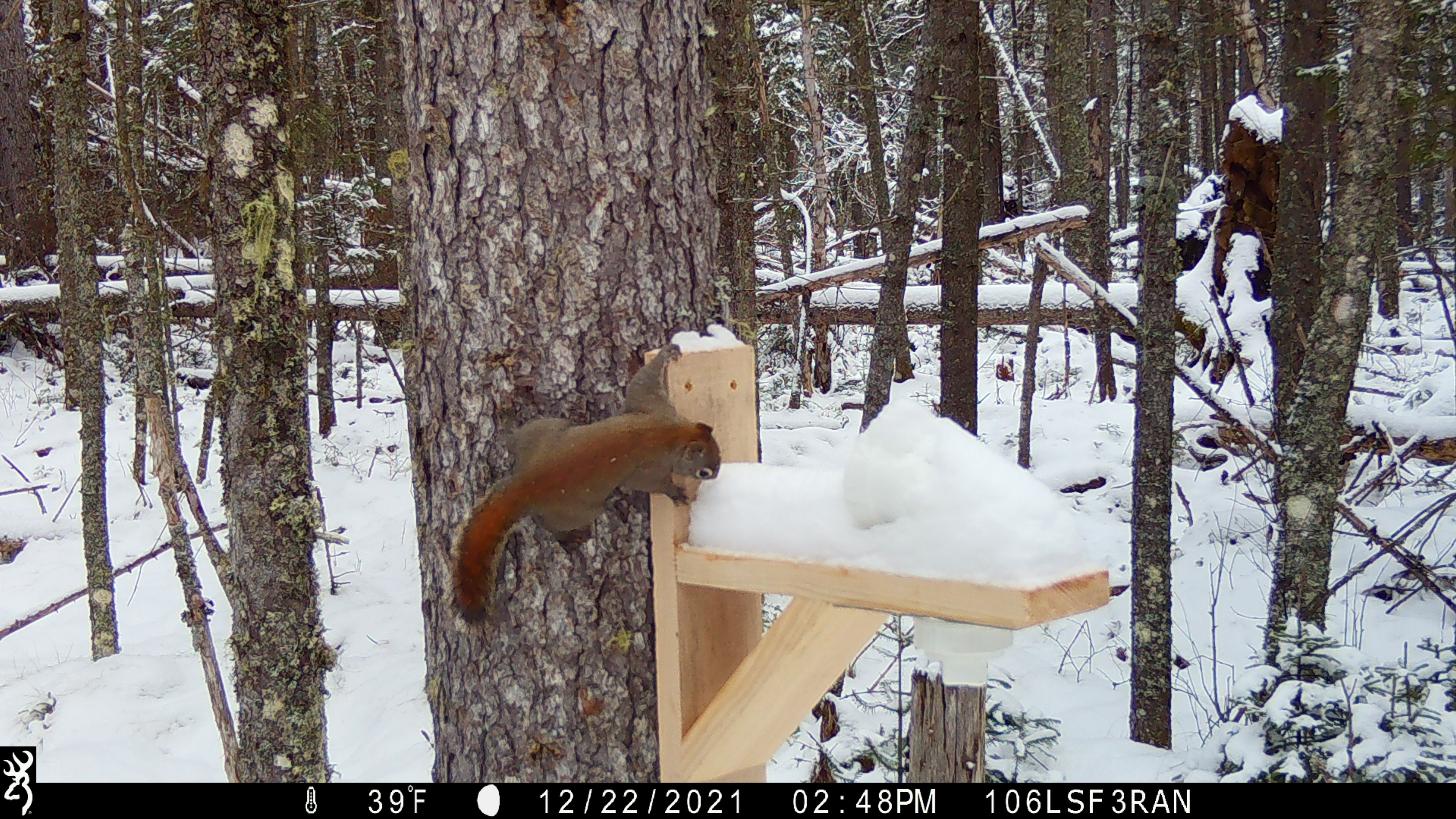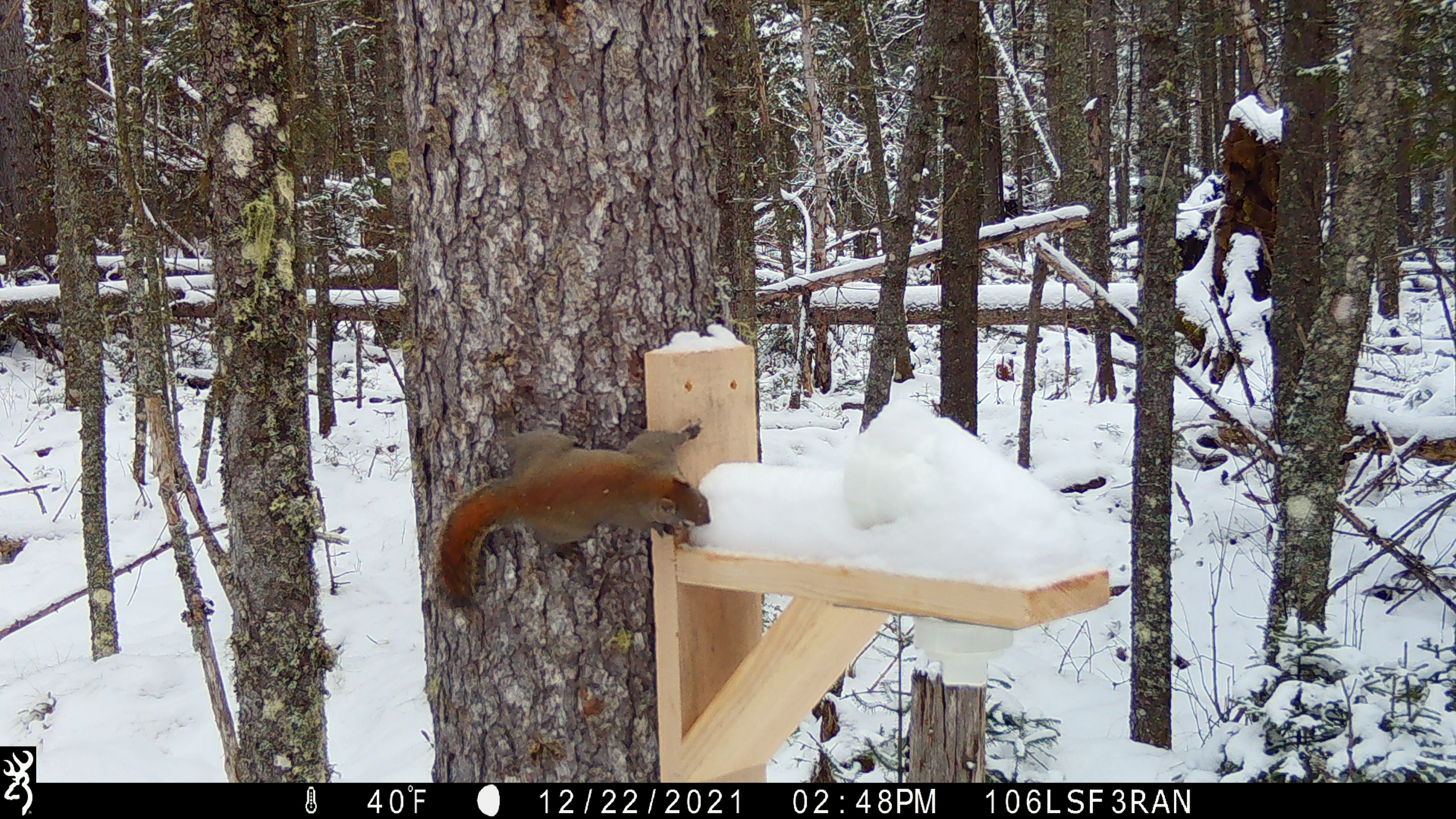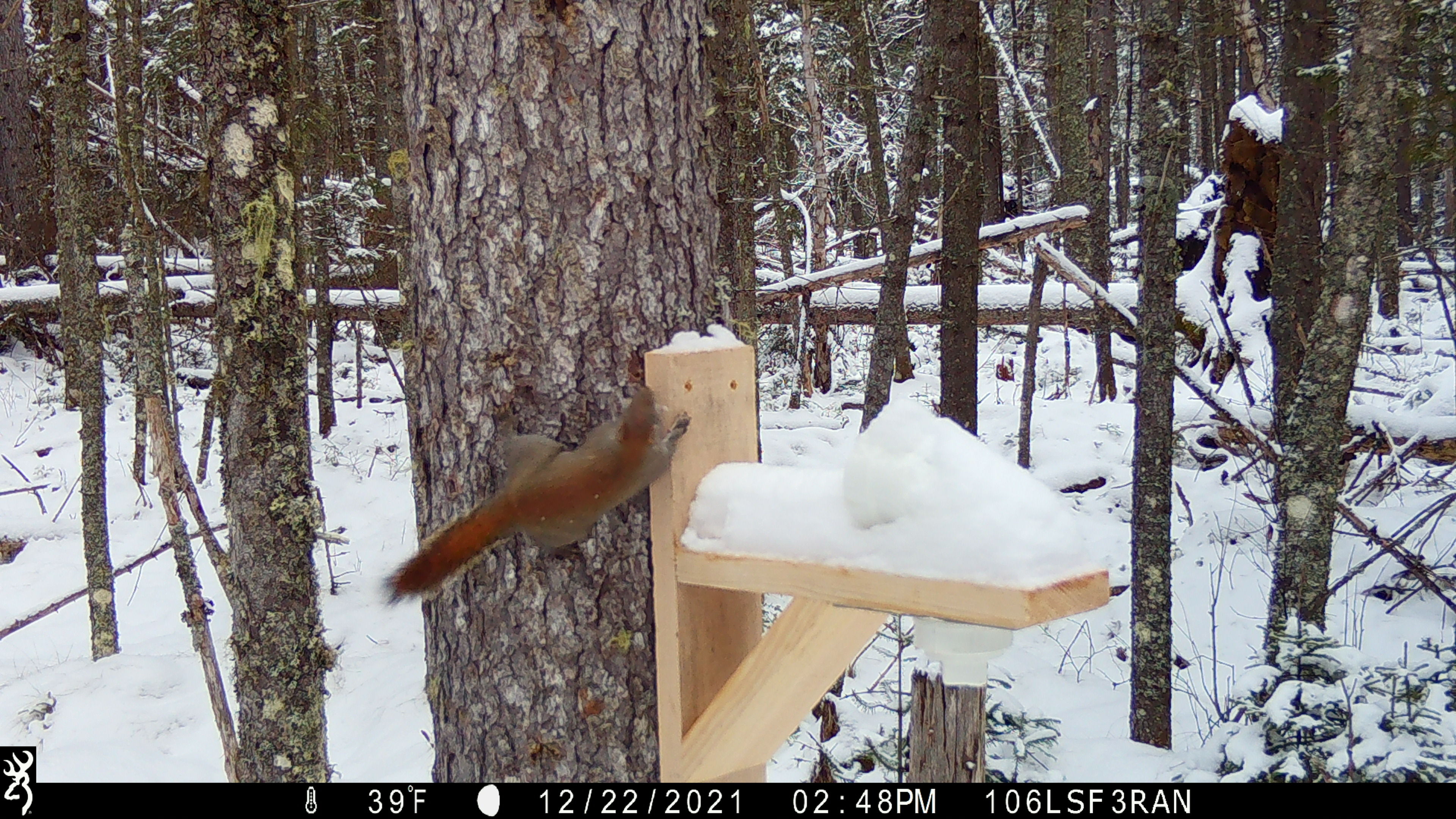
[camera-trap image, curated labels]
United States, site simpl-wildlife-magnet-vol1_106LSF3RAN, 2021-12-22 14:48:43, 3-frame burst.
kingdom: Animalia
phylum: Chordata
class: Mammalia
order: Rodentia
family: Sciuridae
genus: Tamiasciurus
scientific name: Tamiasciurus hudsonicus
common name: red squirrel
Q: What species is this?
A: Red squirrel (Tamiasciurus hudsonicus).